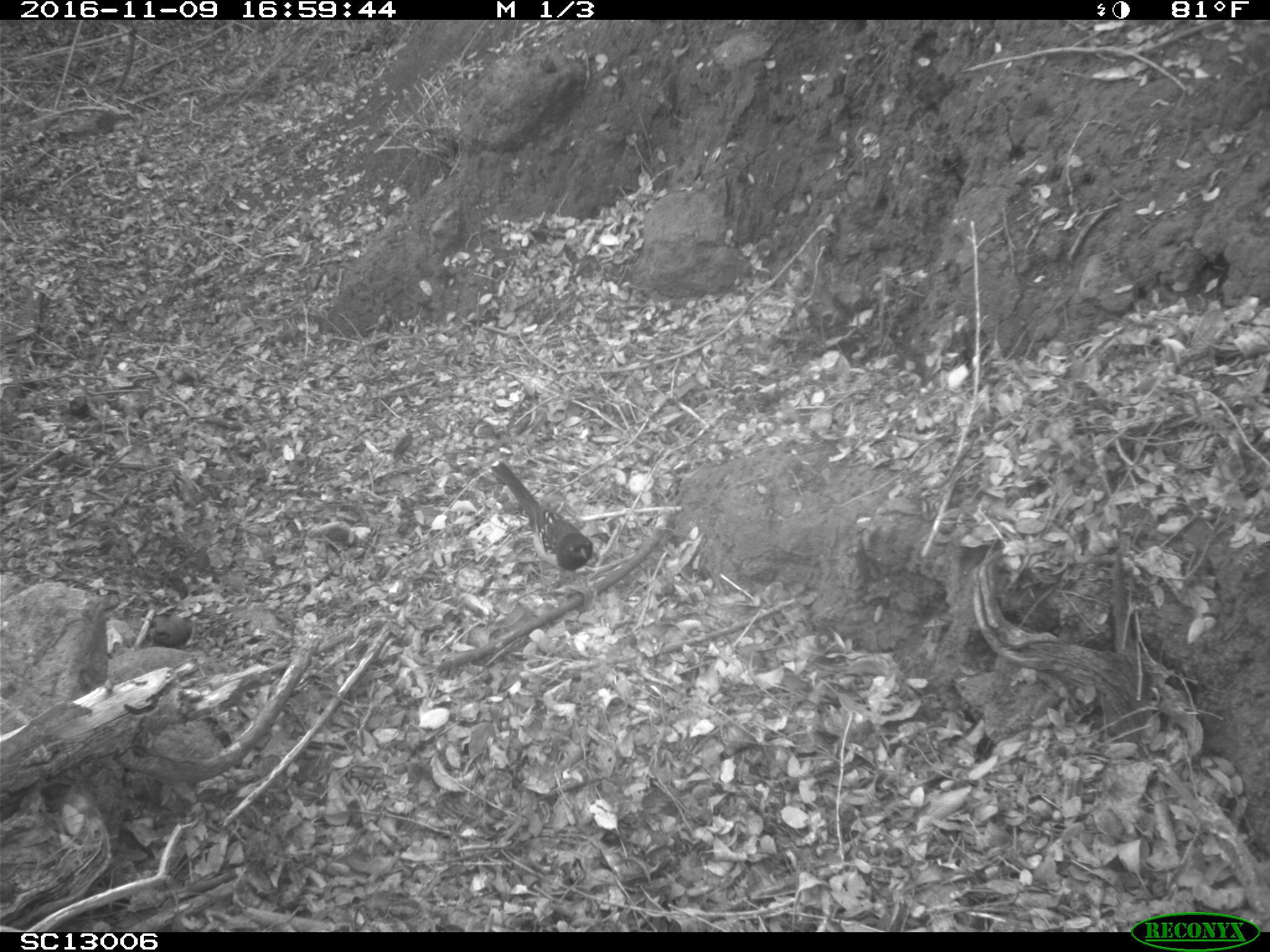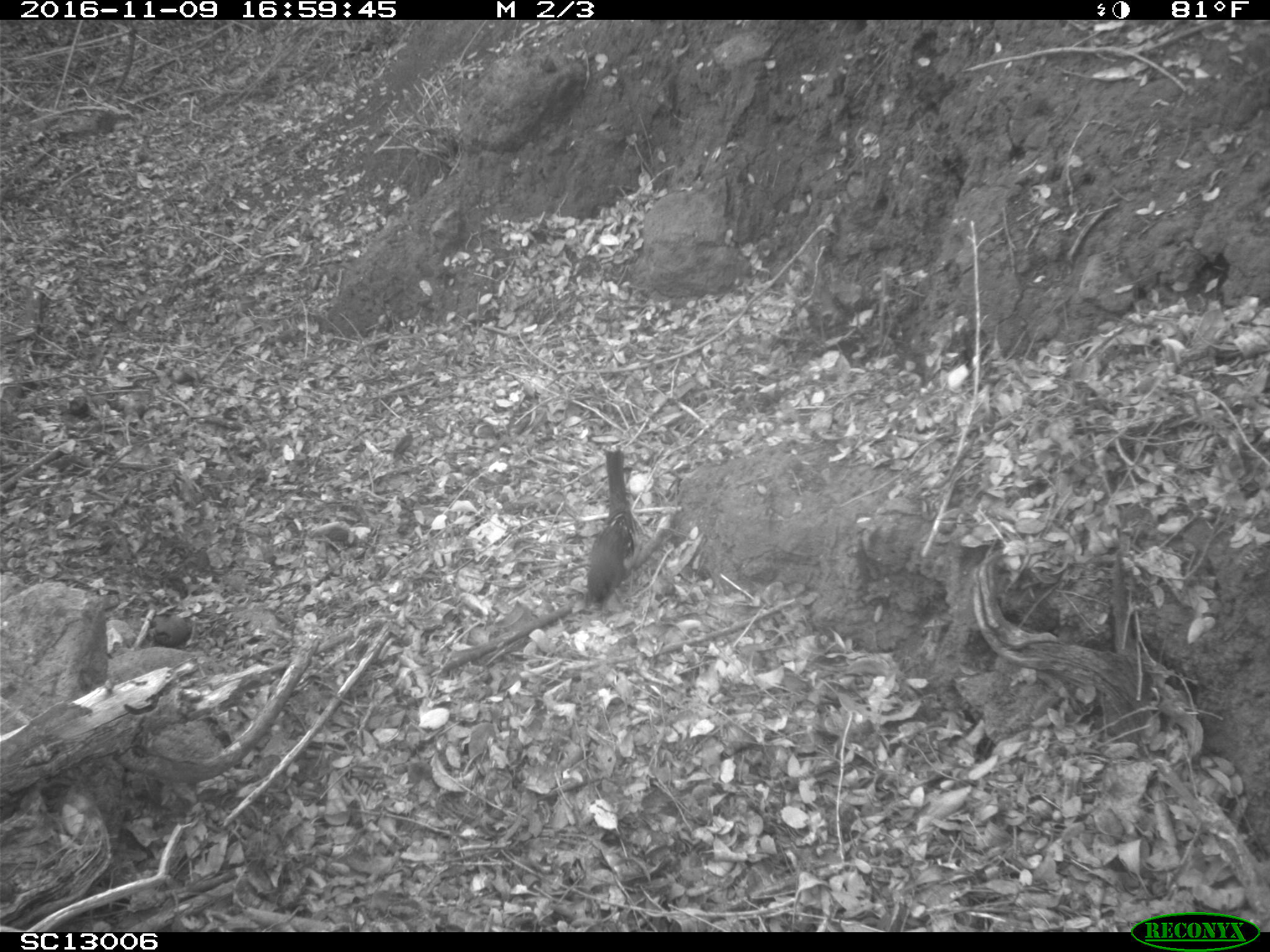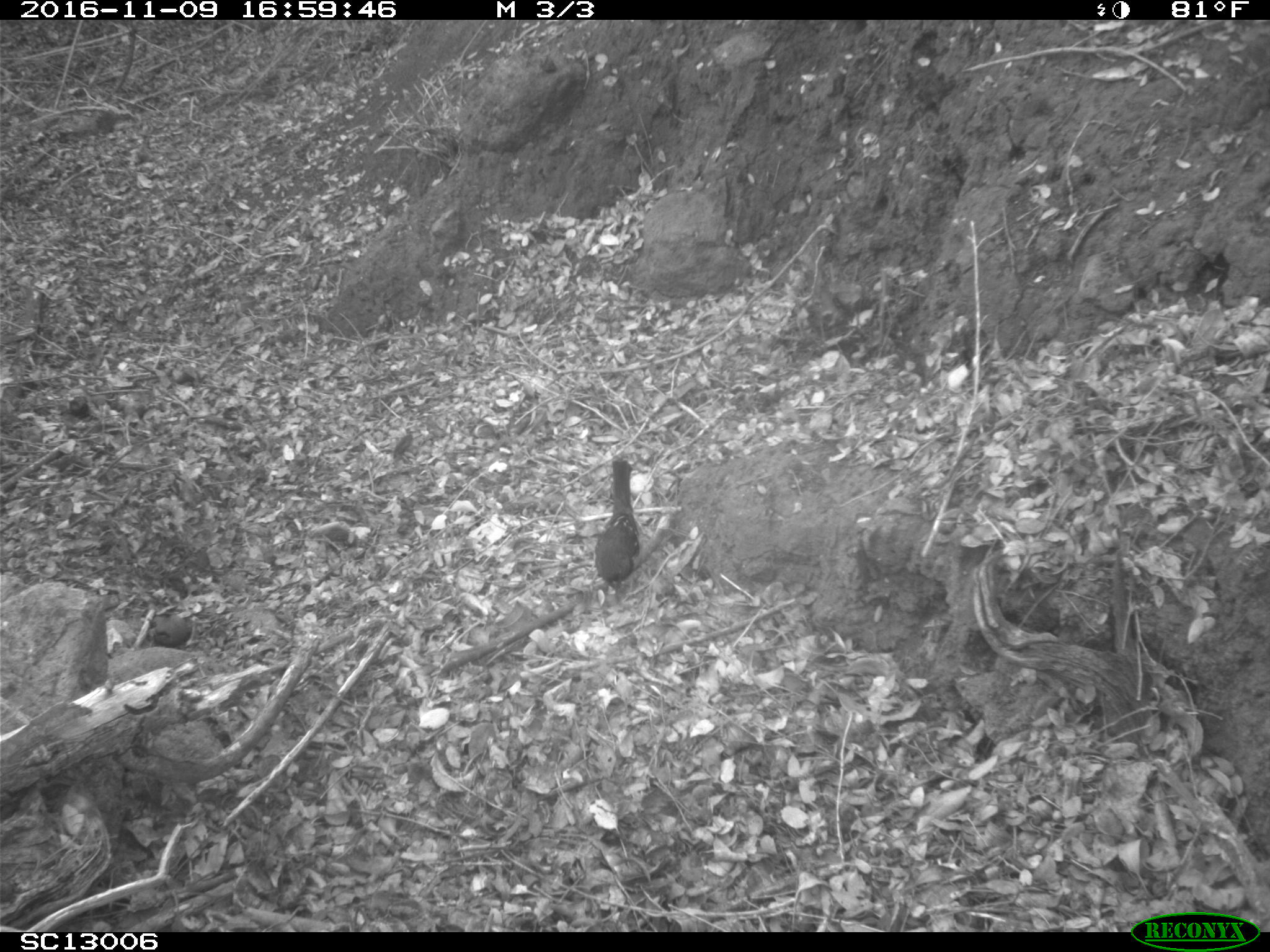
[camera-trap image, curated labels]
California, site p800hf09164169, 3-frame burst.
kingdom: Animalia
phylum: Chordata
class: Aves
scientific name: Aves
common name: bird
Bird (Aves).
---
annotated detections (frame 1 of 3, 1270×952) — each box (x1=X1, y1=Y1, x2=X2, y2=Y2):
bird: (x1=489, y1=459, x2=592, y2=568)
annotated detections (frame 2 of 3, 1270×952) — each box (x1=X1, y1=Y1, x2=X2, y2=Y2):
bird: (x1=583, y1=450, x2=636, y2=610)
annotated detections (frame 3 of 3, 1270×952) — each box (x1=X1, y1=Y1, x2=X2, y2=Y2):
bird: (x1=595, y1=456, x2=641, y2=597)